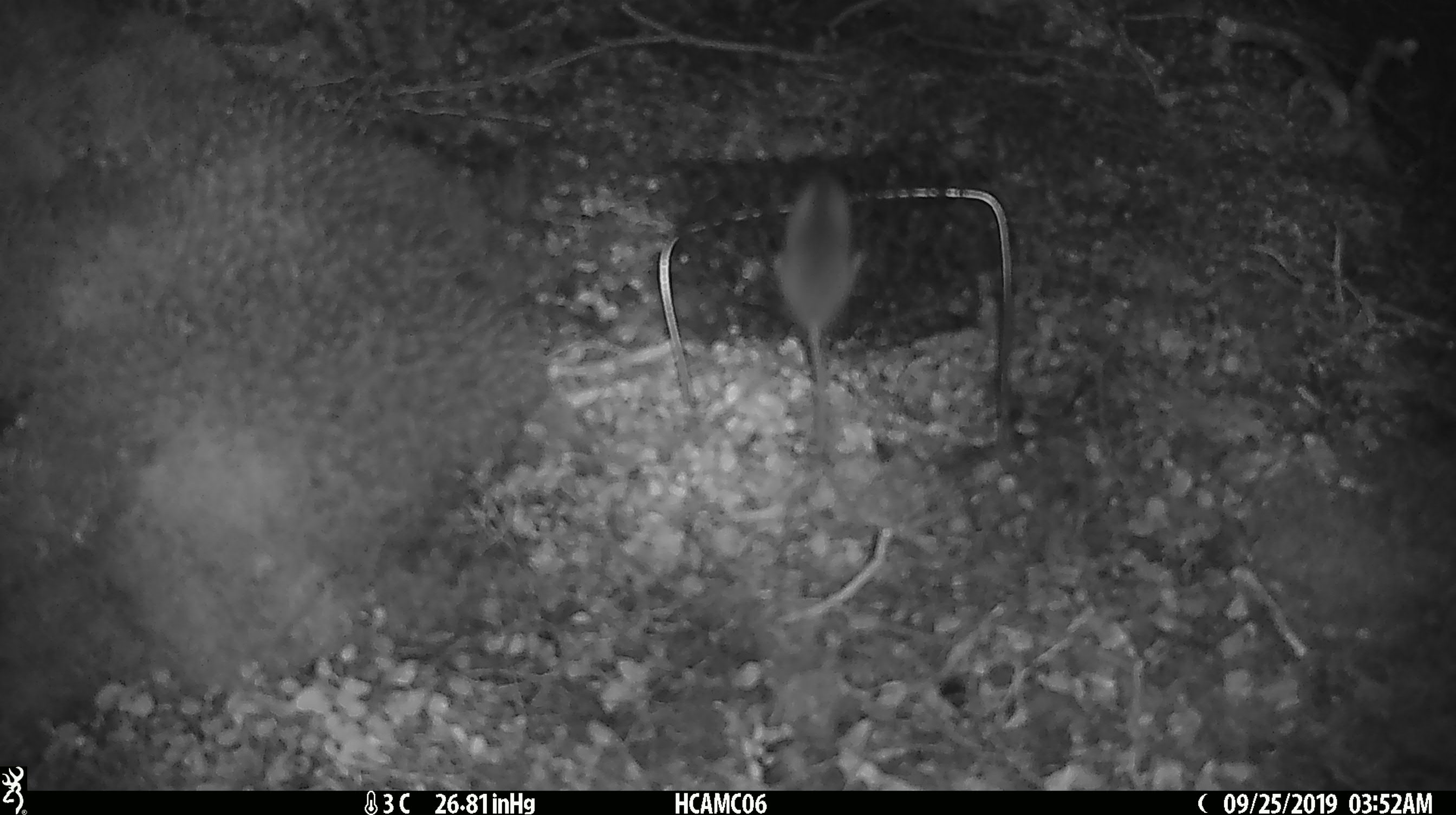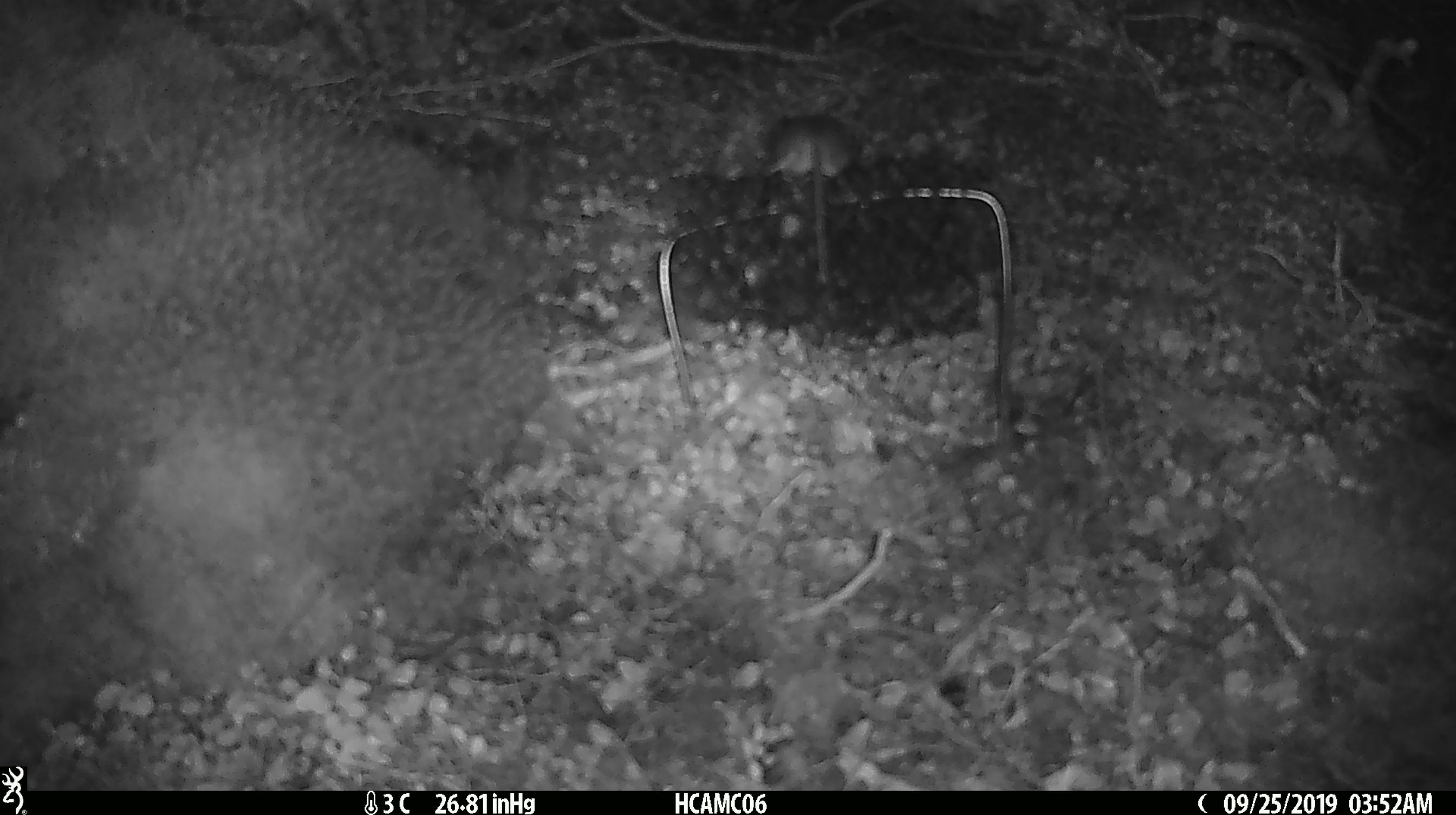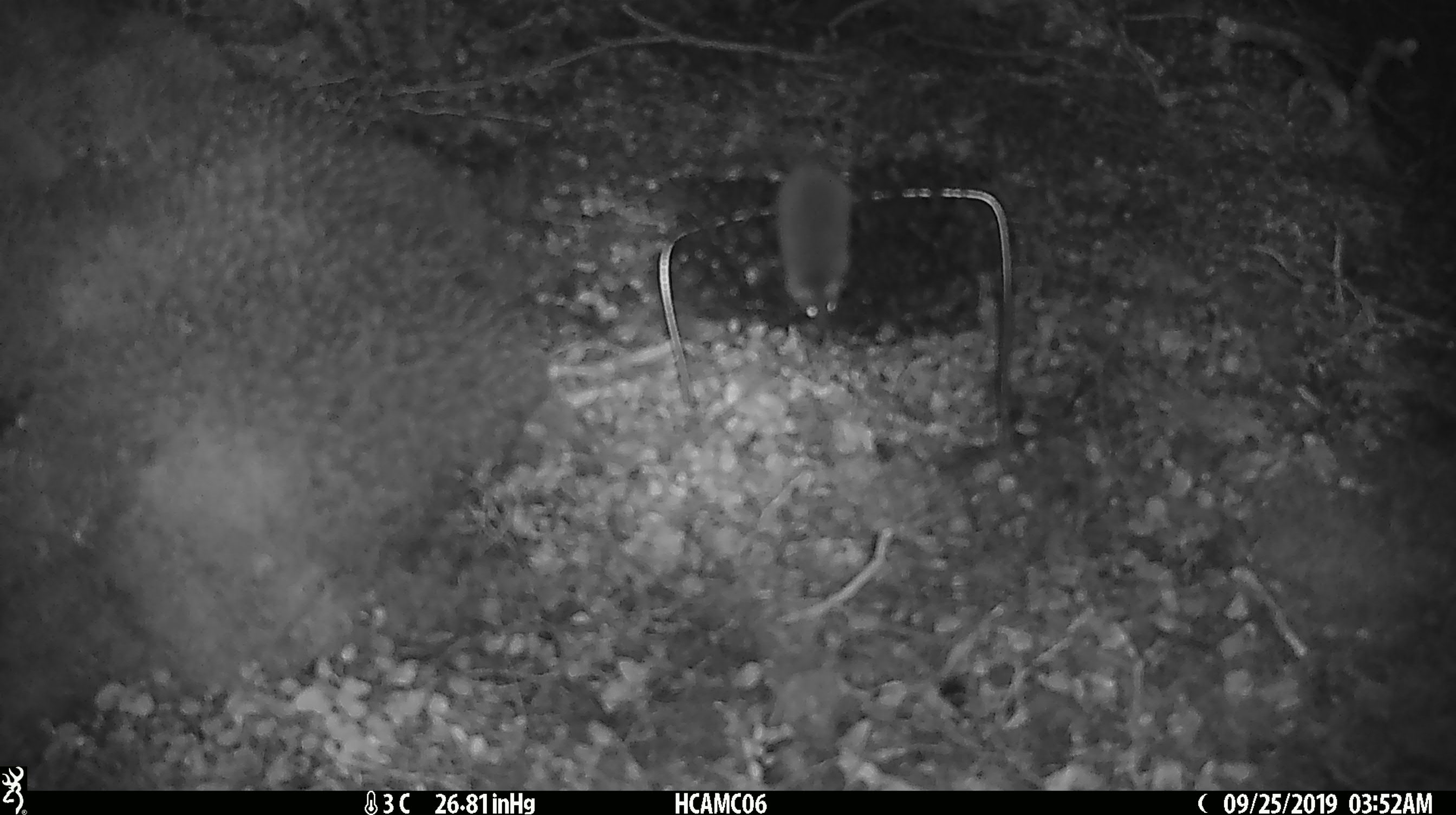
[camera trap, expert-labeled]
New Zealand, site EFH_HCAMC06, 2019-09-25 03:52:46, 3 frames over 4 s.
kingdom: Animalia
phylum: Chordata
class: Mammalia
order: Rodentia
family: Muridae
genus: Mus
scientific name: Mus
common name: mouse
Mouse (Mus).